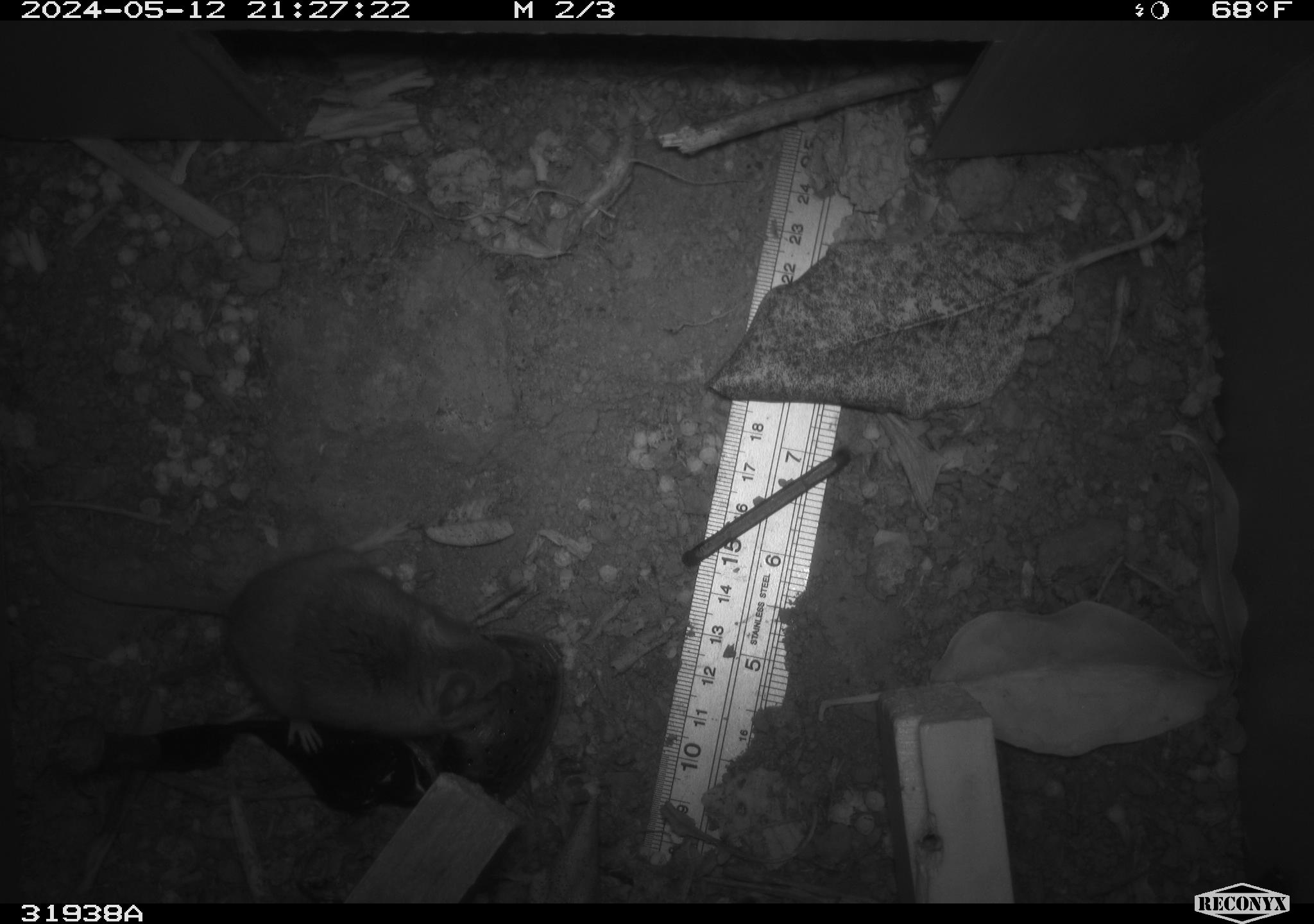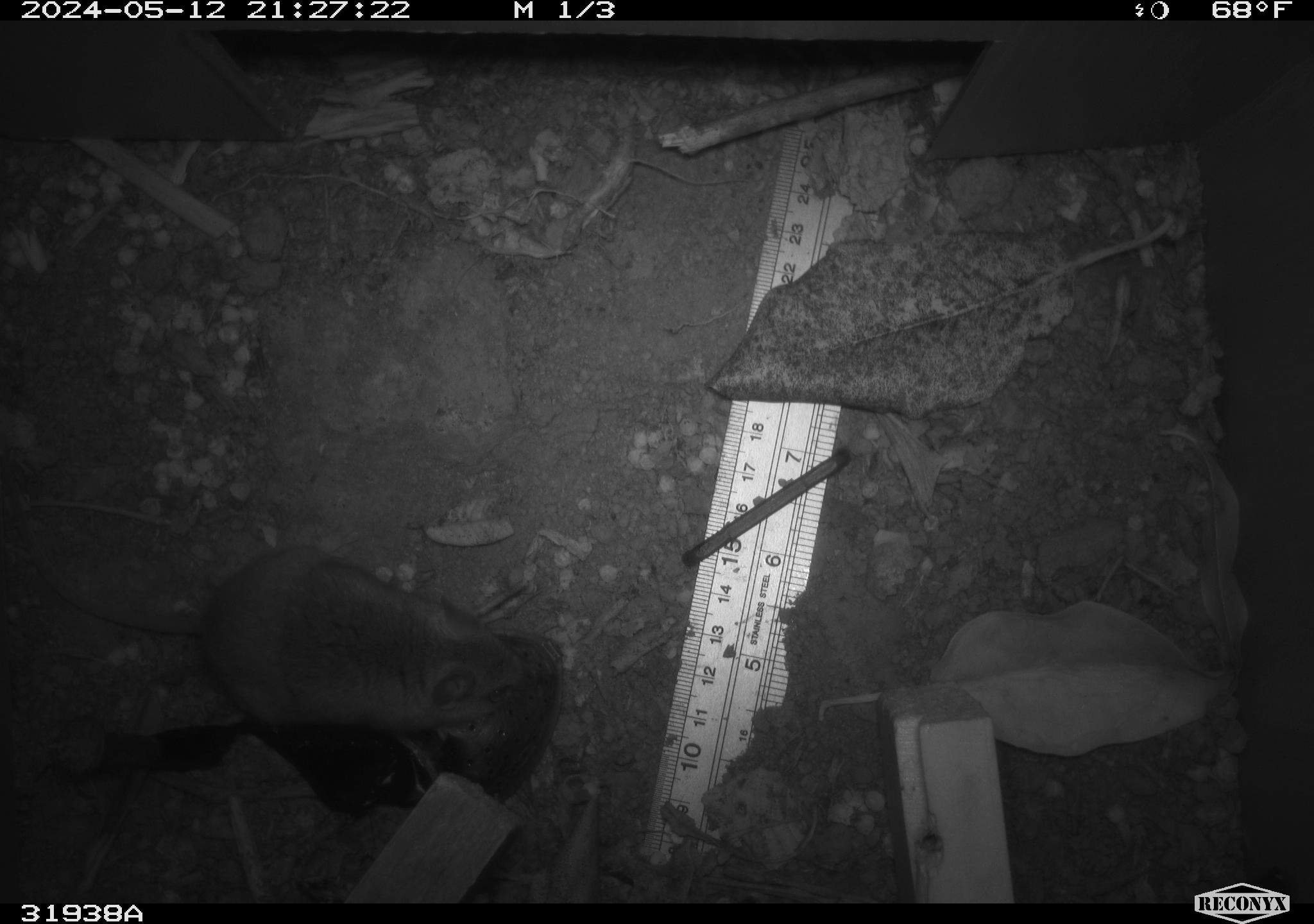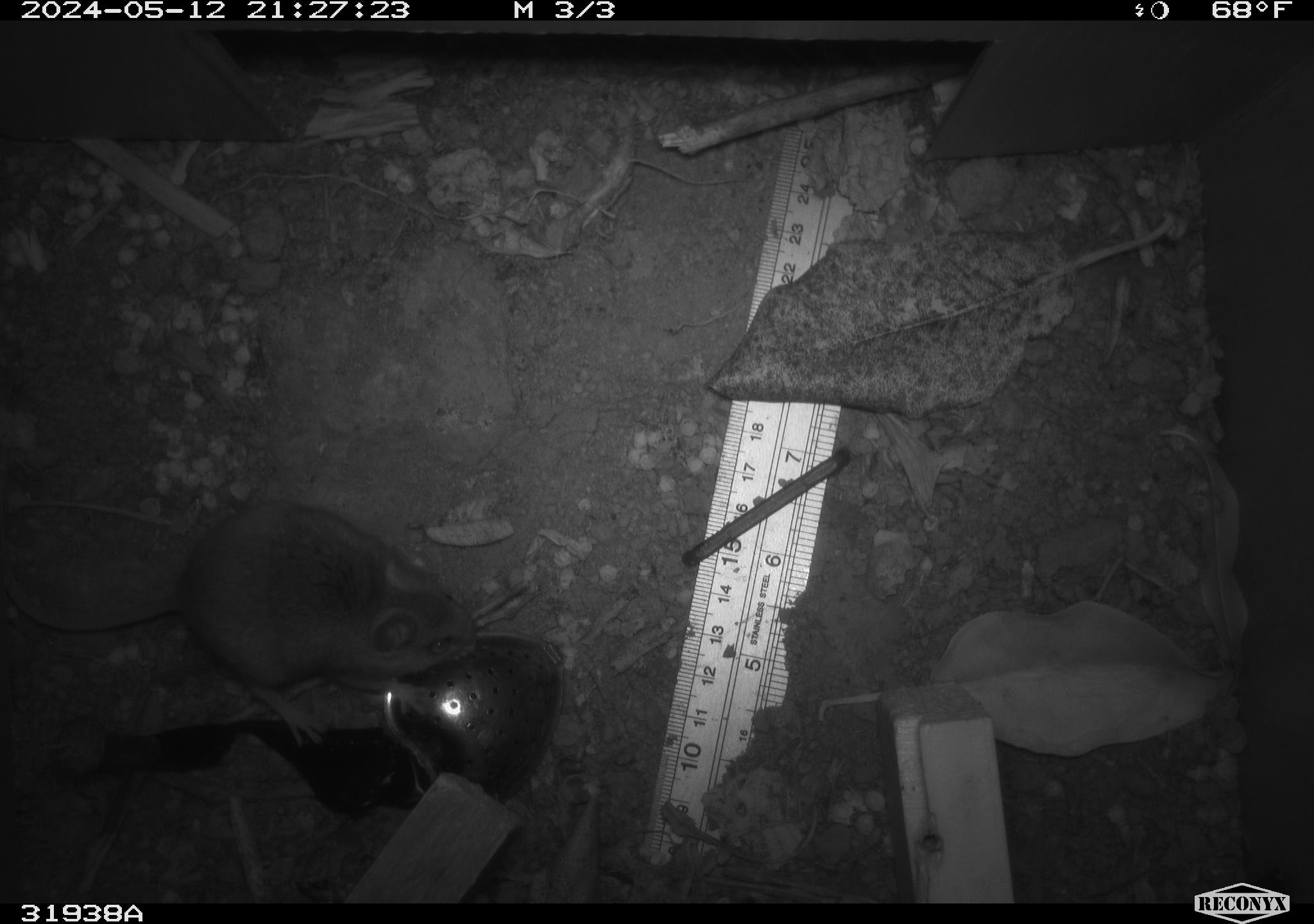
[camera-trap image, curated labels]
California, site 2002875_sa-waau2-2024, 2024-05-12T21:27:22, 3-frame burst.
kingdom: Animalia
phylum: Chordata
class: Mammalia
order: Rodentia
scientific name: Rodentia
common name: mouse species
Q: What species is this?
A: Mouse species (Rodentia).